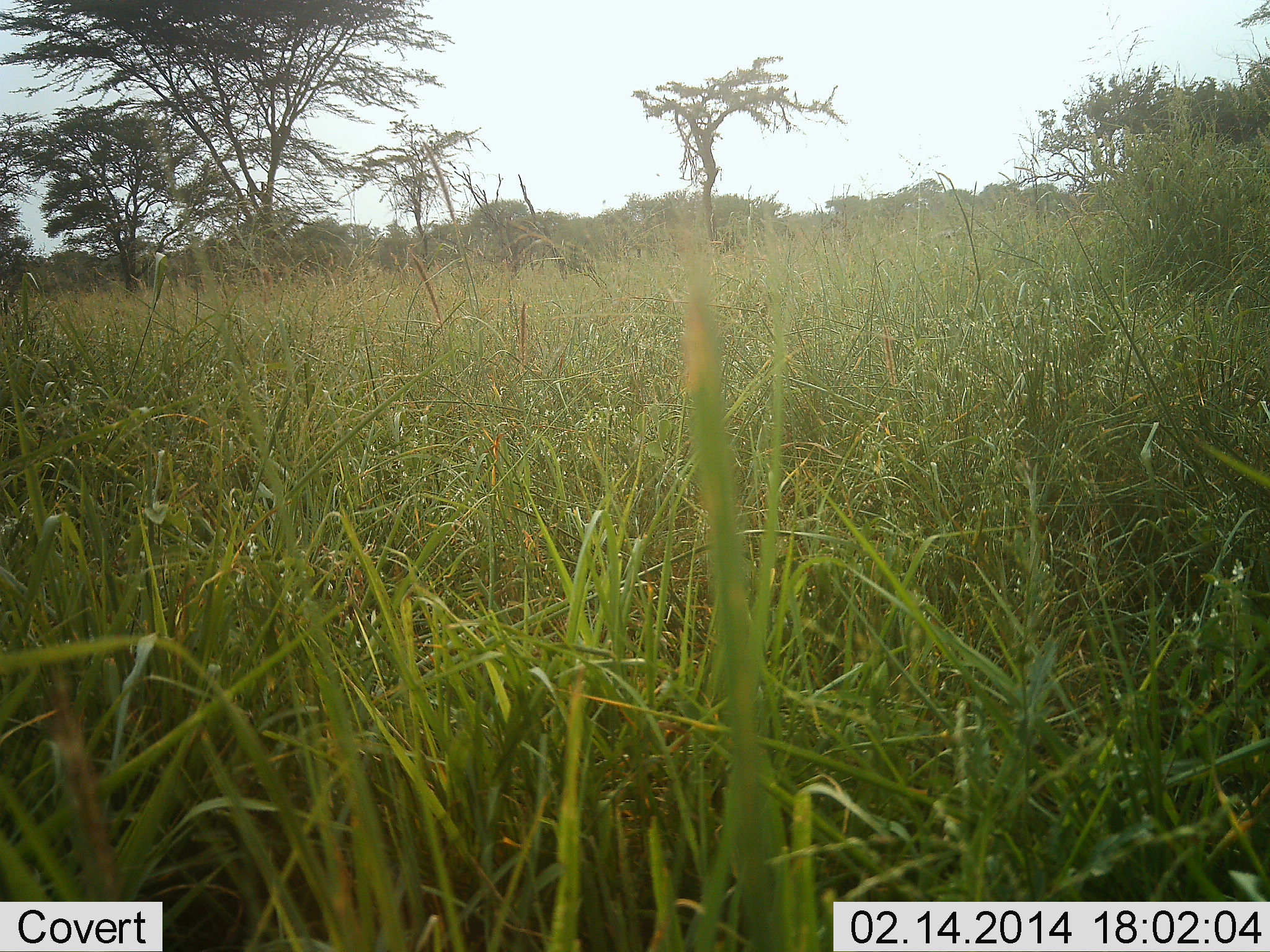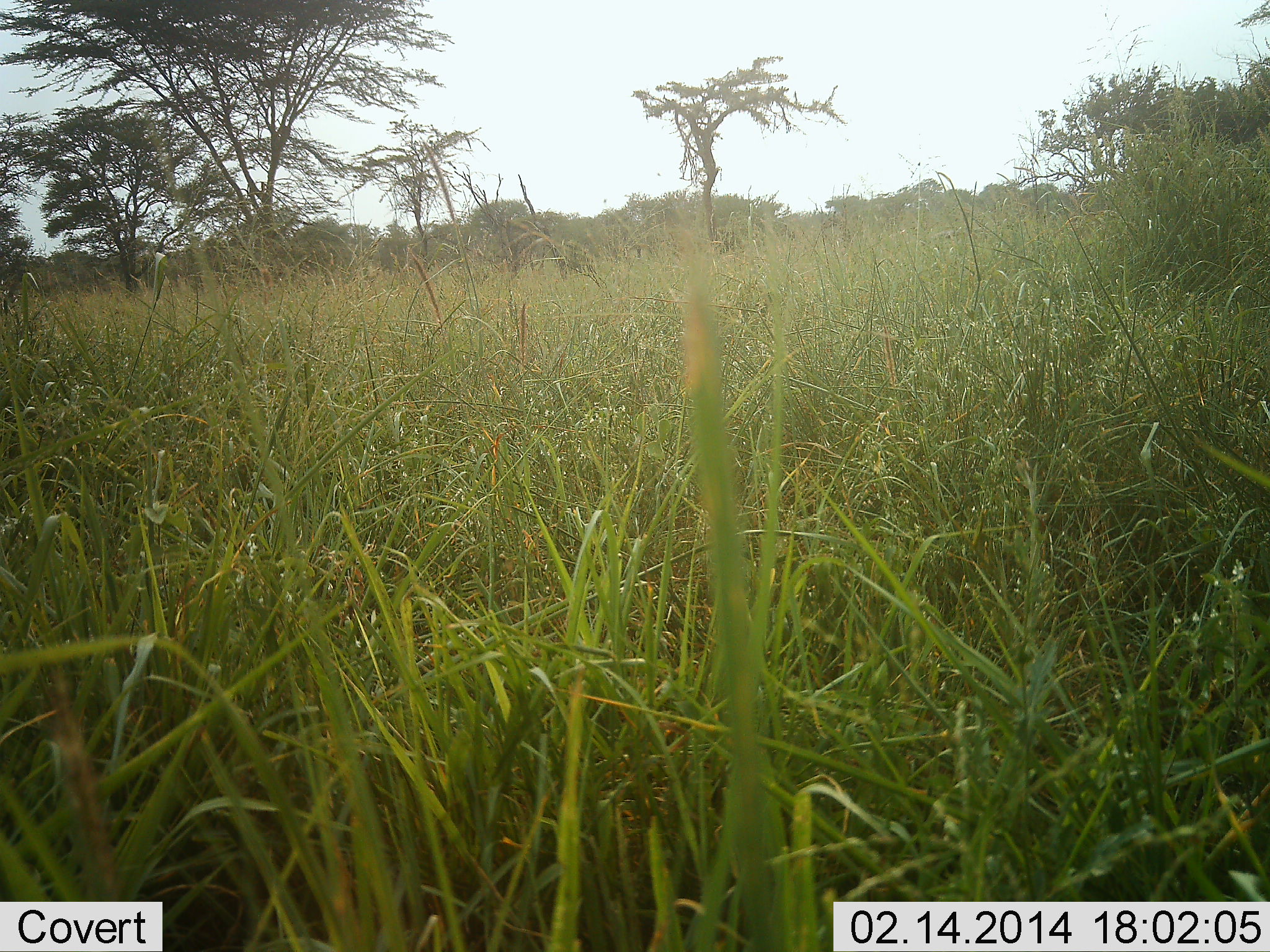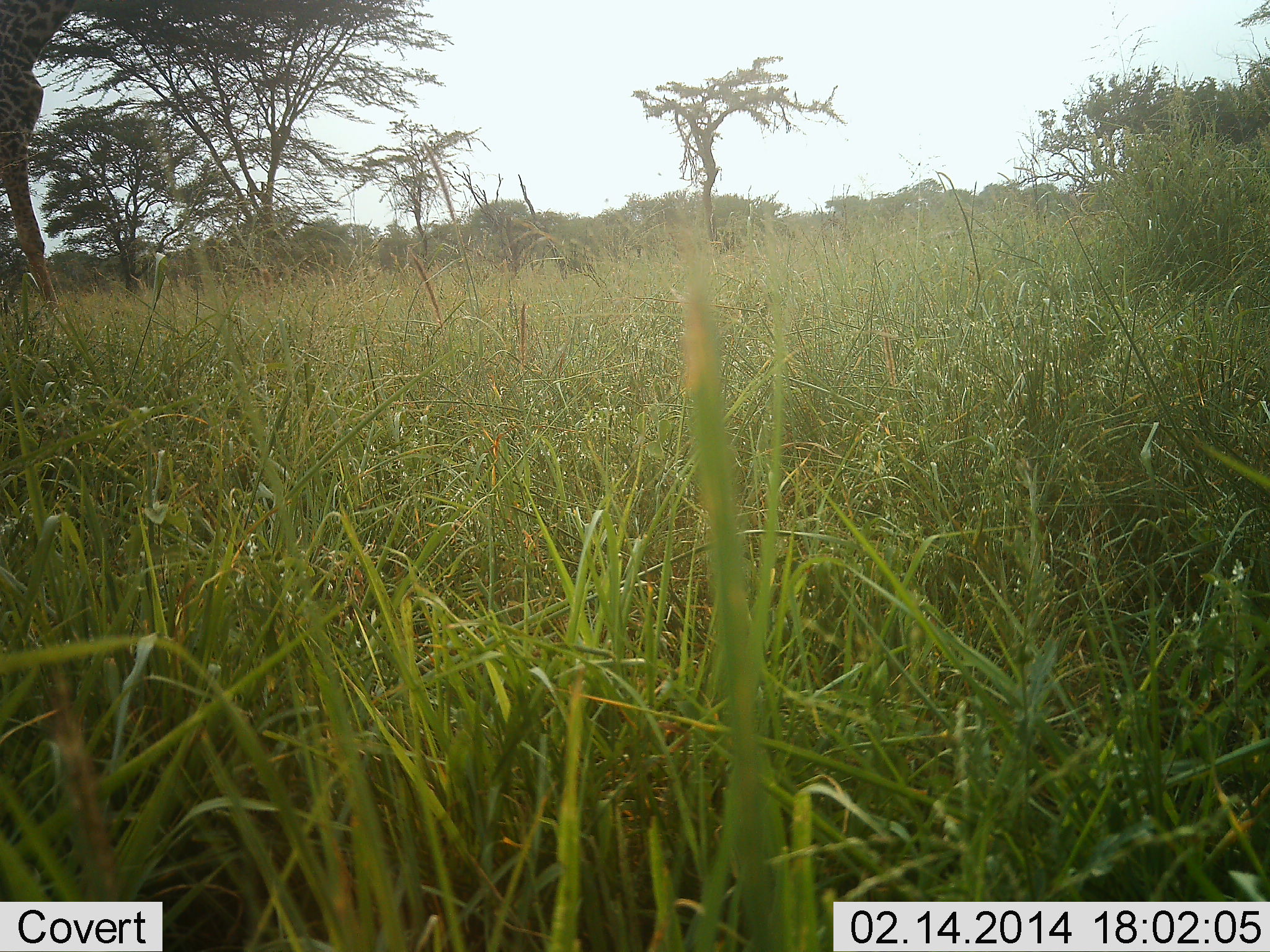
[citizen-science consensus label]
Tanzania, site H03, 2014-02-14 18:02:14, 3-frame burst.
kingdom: Animalia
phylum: Chordata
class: Mammalia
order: Artiodactyla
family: Giraffidae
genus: Giraffa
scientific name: Giraffa camelopardalis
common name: giraffe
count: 1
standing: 0%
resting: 0%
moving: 100%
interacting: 0%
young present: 0%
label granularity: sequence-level